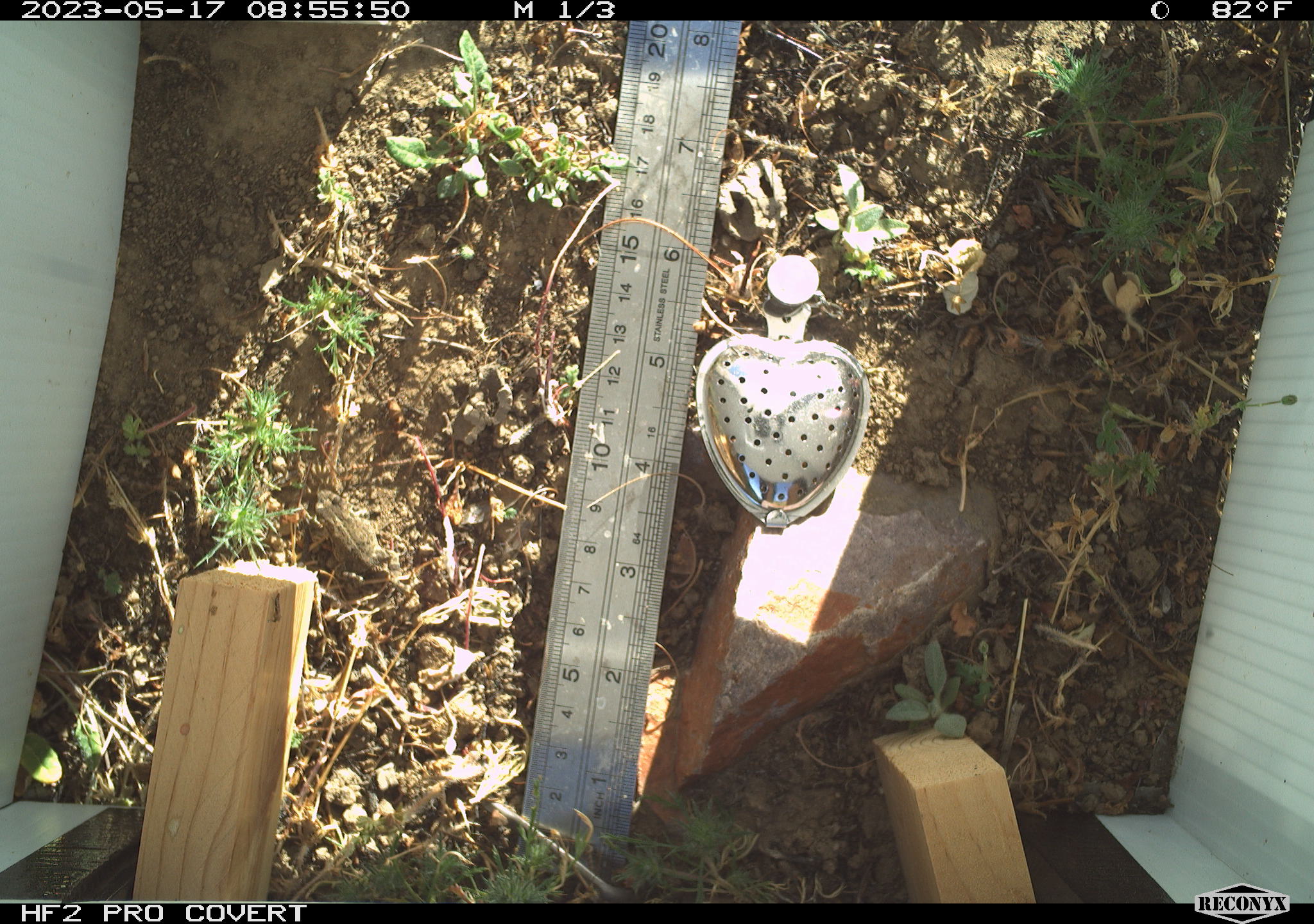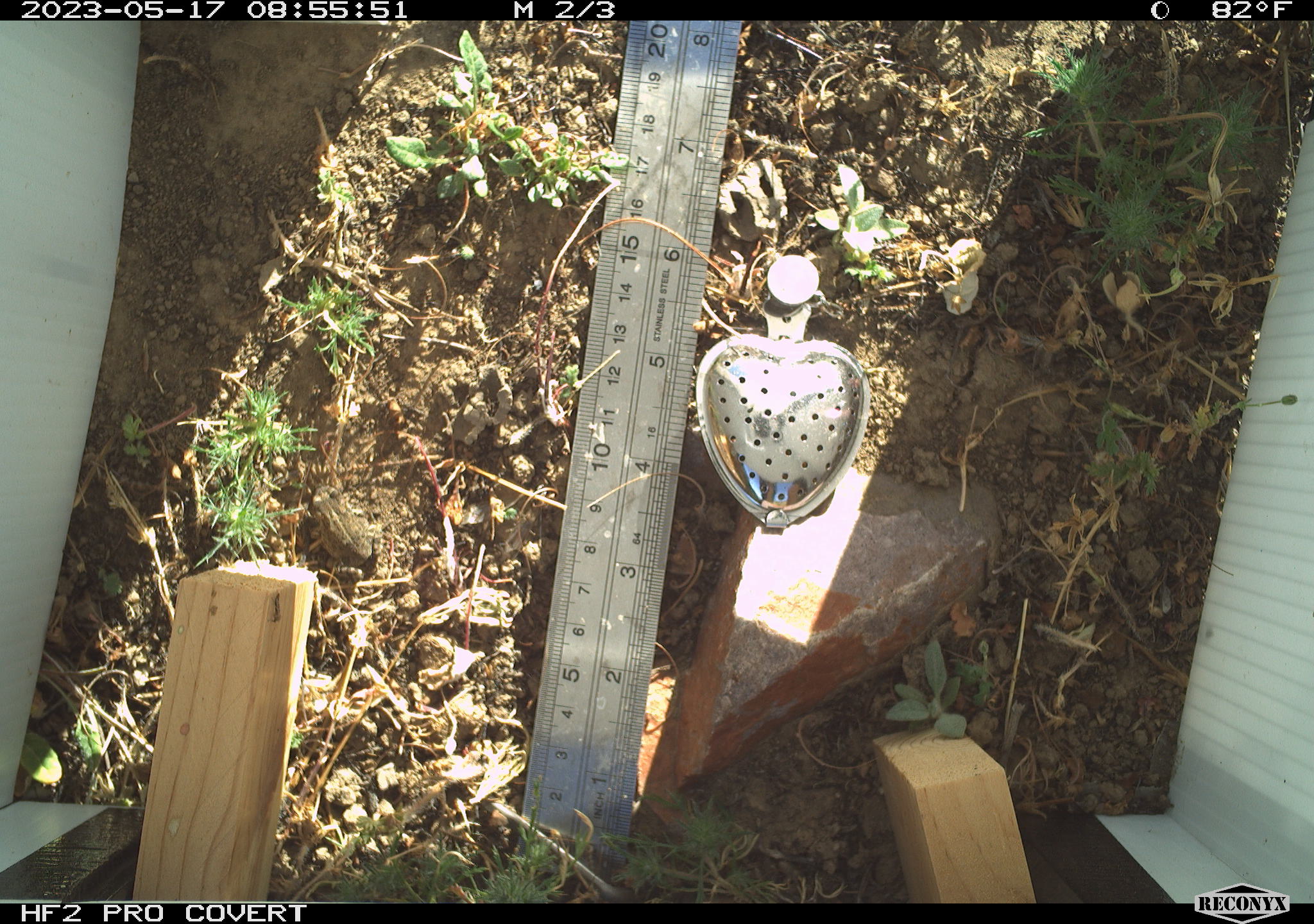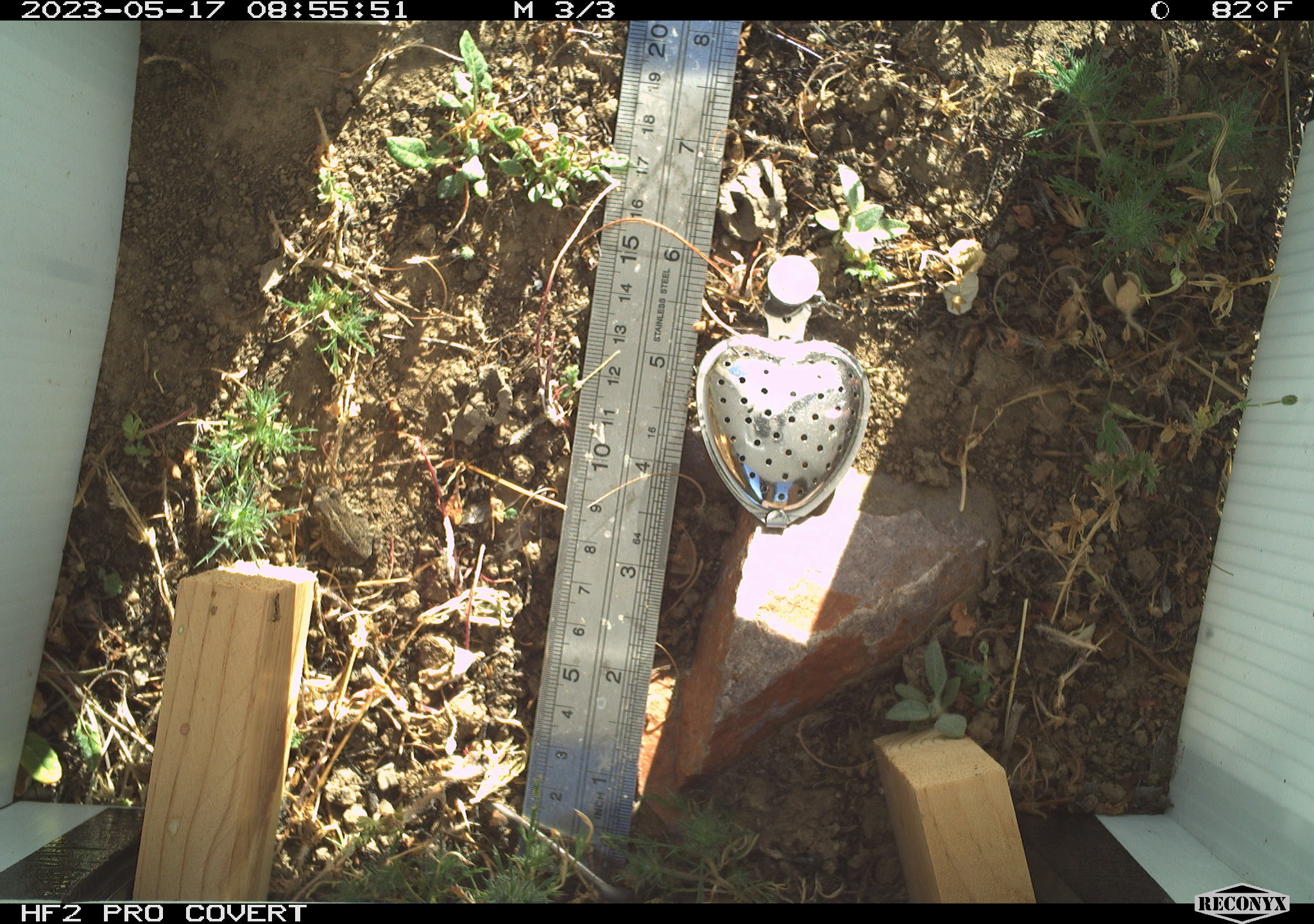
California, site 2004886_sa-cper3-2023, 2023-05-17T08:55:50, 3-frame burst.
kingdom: Animalia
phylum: Chordata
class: Amphibia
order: Anura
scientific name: Anura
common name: frogs